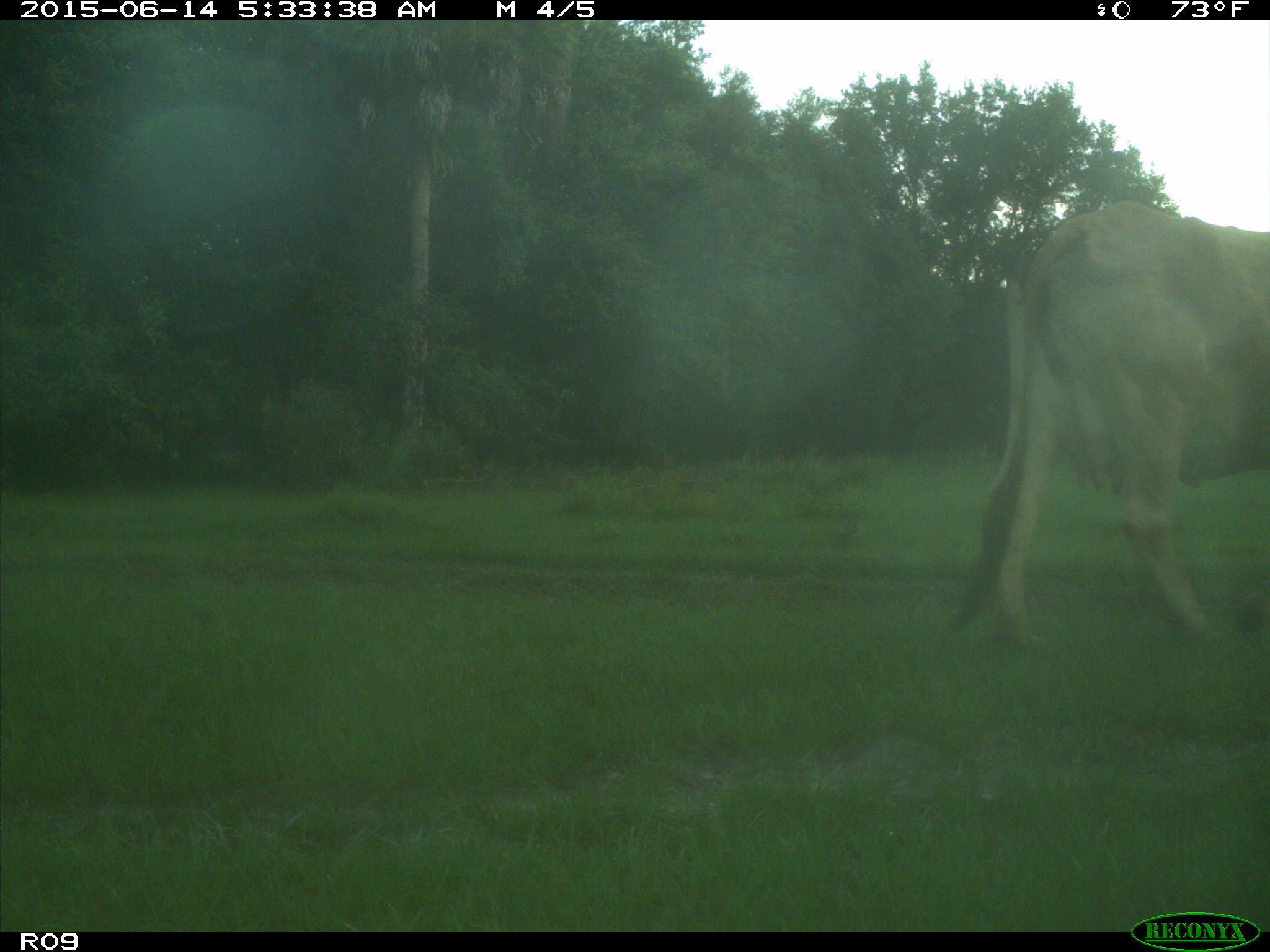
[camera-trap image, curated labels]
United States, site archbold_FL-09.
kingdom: Animalia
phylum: Chordata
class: Mammalia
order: Artiodactyla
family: Bovidae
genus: Bos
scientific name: Bos taurus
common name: domestic cow